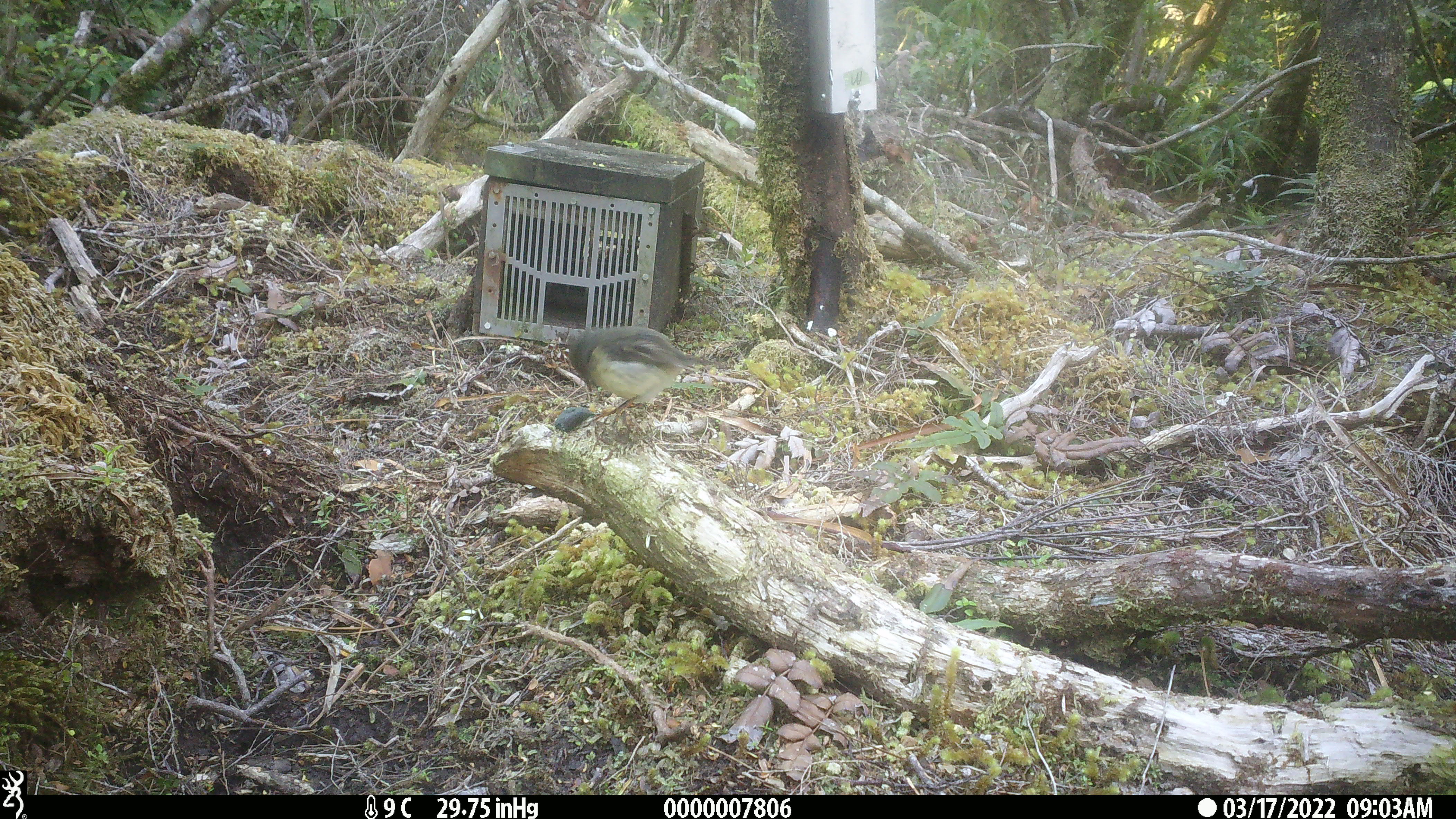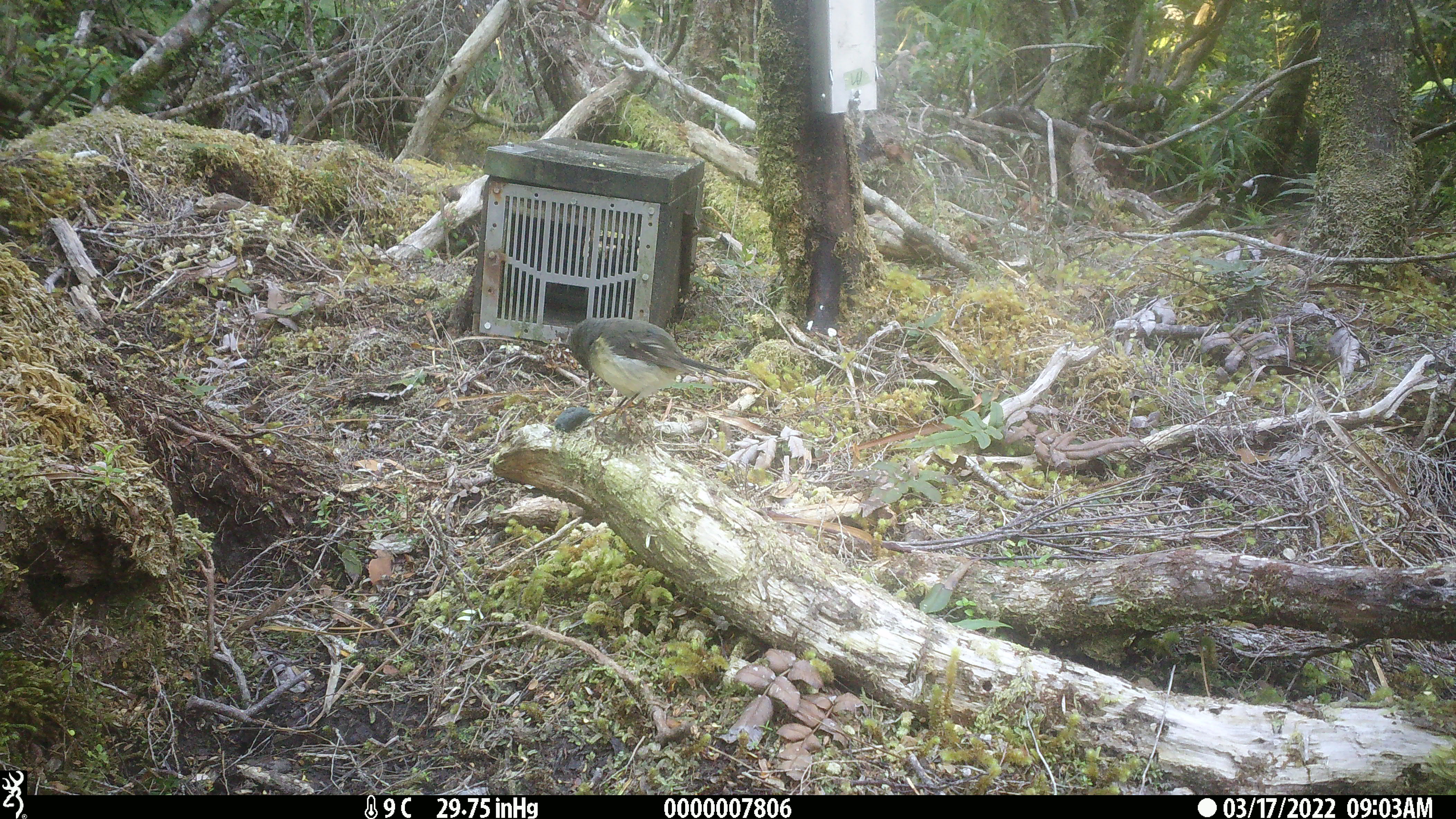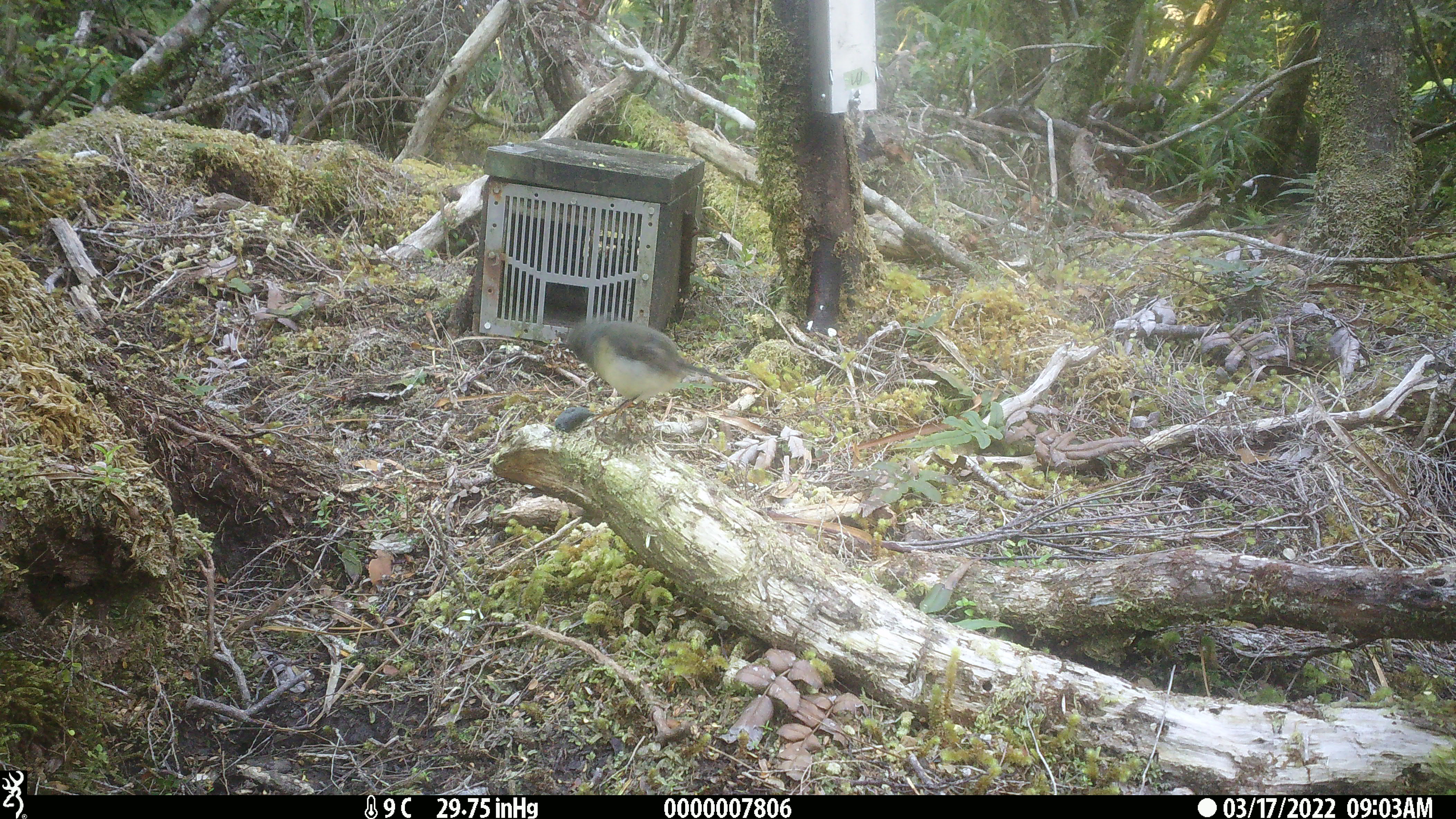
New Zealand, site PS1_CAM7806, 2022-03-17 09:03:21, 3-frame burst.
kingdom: Animalia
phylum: Chordata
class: Aves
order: Passeriformes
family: Petroicidae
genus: Petroica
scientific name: Petroica macrocephala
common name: tomtit